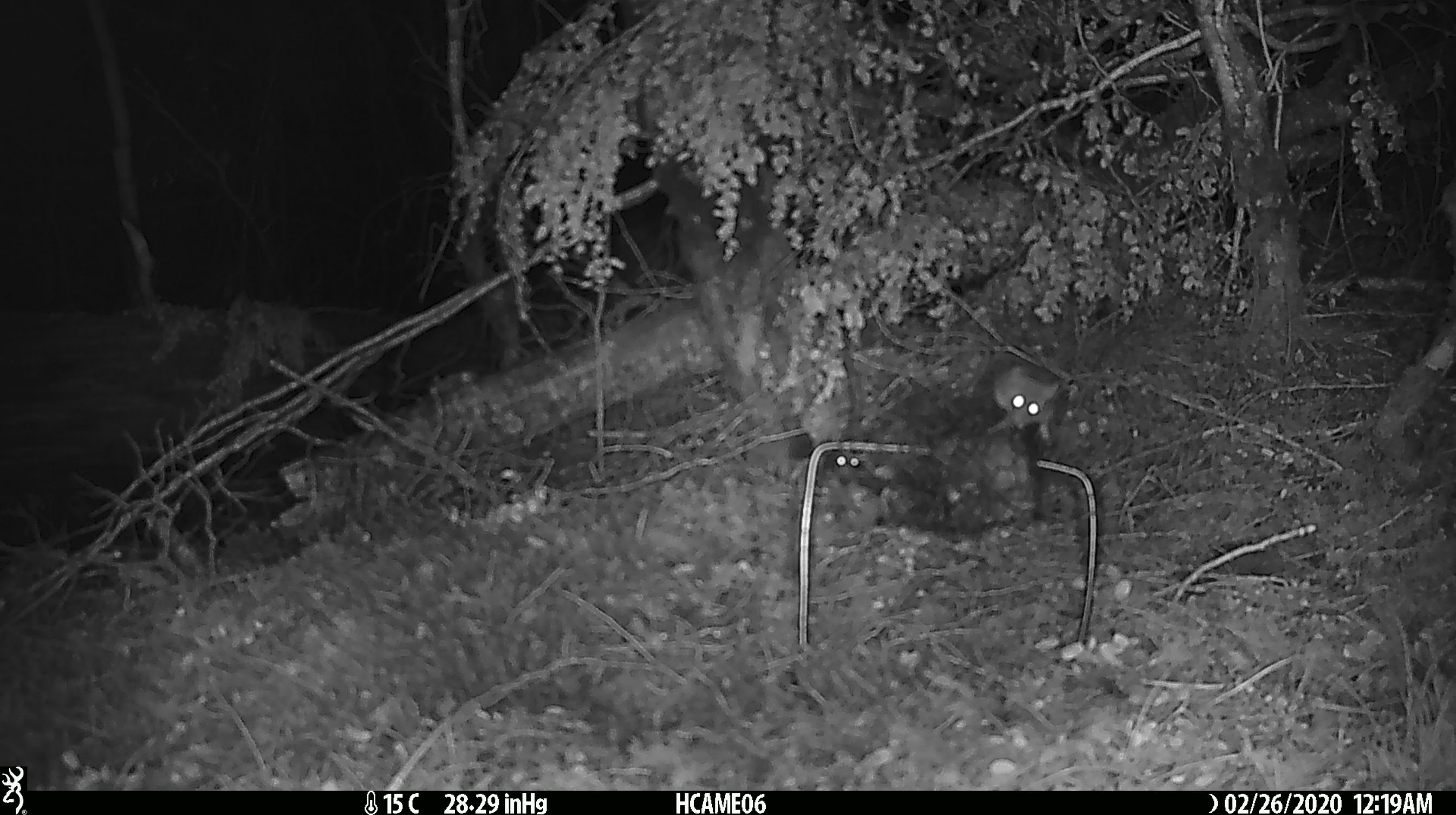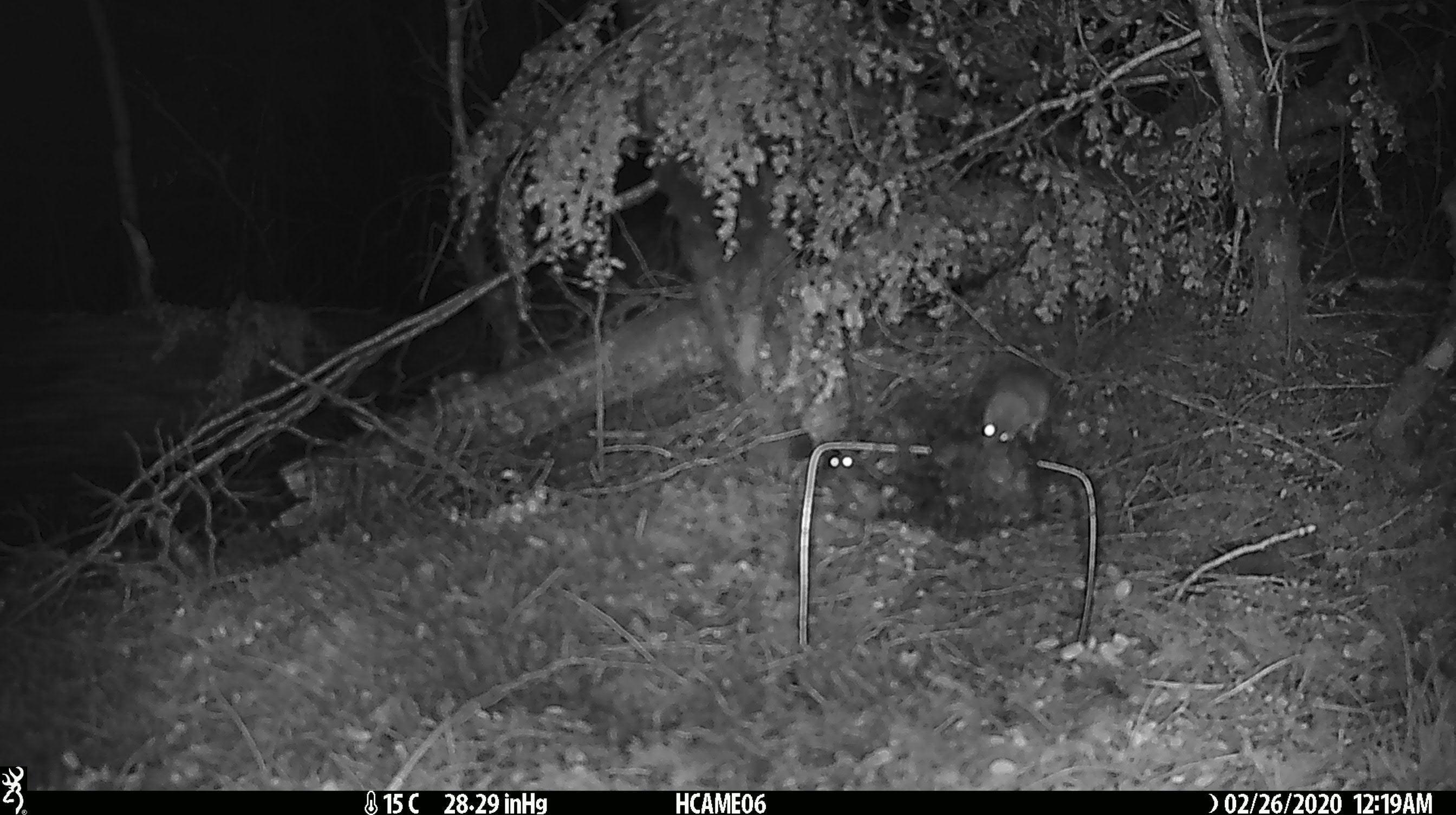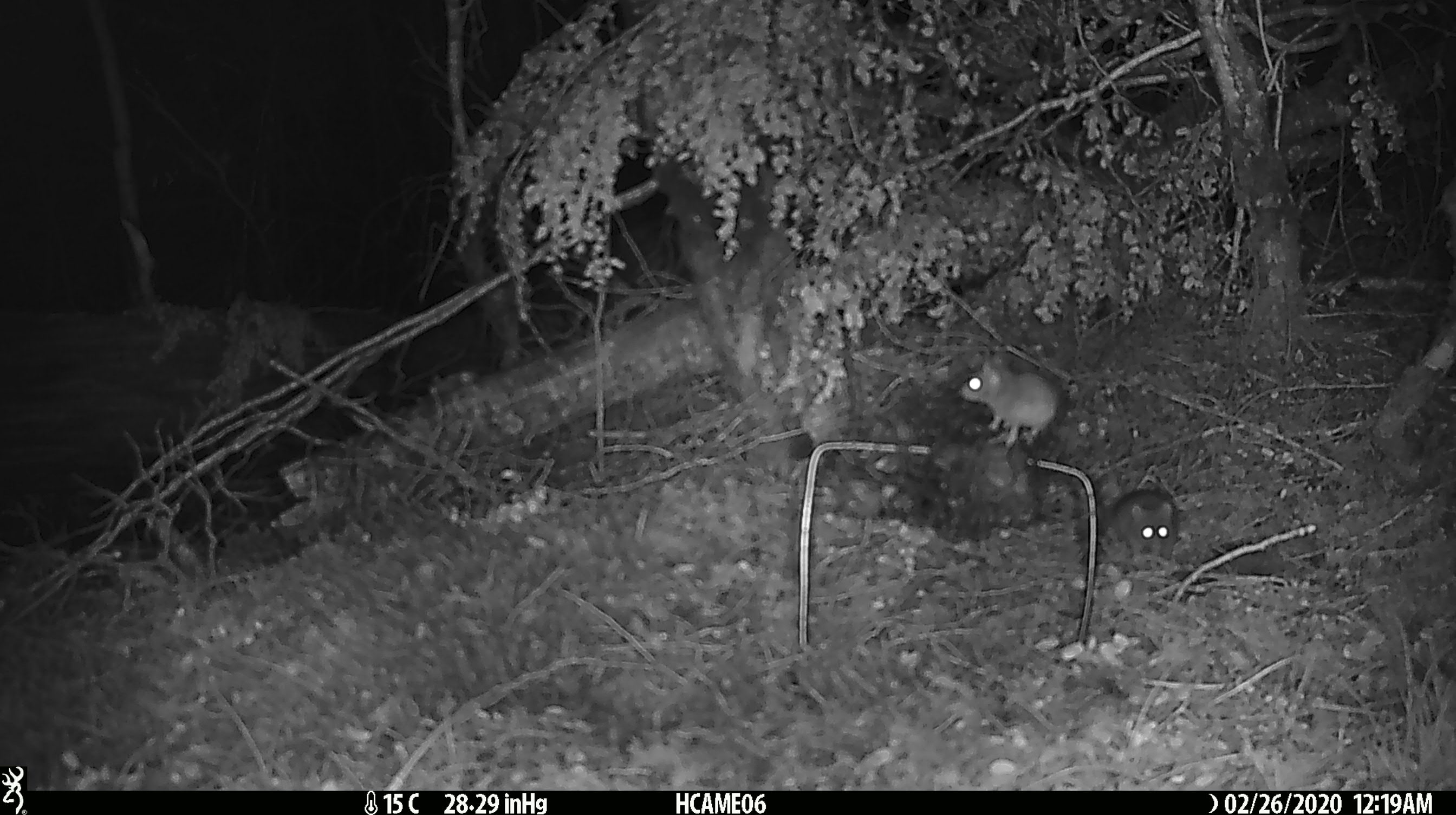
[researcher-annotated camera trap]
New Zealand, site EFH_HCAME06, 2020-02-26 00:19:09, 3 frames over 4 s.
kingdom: Animalia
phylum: Chordata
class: Mammalia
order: Rodentia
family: Muridae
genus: Mus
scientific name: Mus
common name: mouse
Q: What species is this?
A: Mouse (Mus).